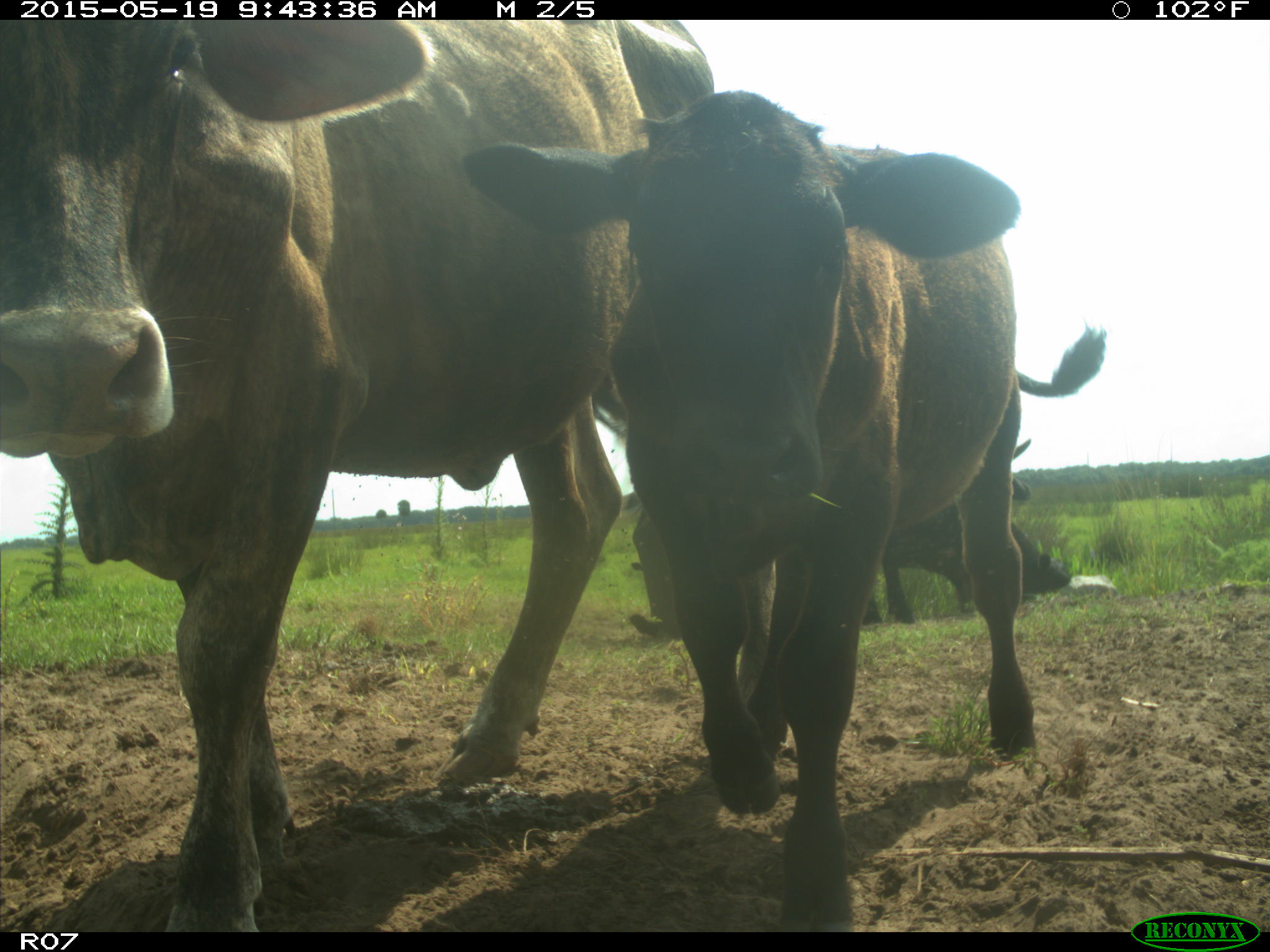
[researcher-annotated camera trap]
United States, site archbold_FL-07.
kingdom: Animalia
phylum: Chordata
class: Mammalia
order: Artiodactyla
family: Bovidae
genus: Bos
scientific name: Bos taurus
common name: domestic cow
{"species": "Bos taurus (domestic cow)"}